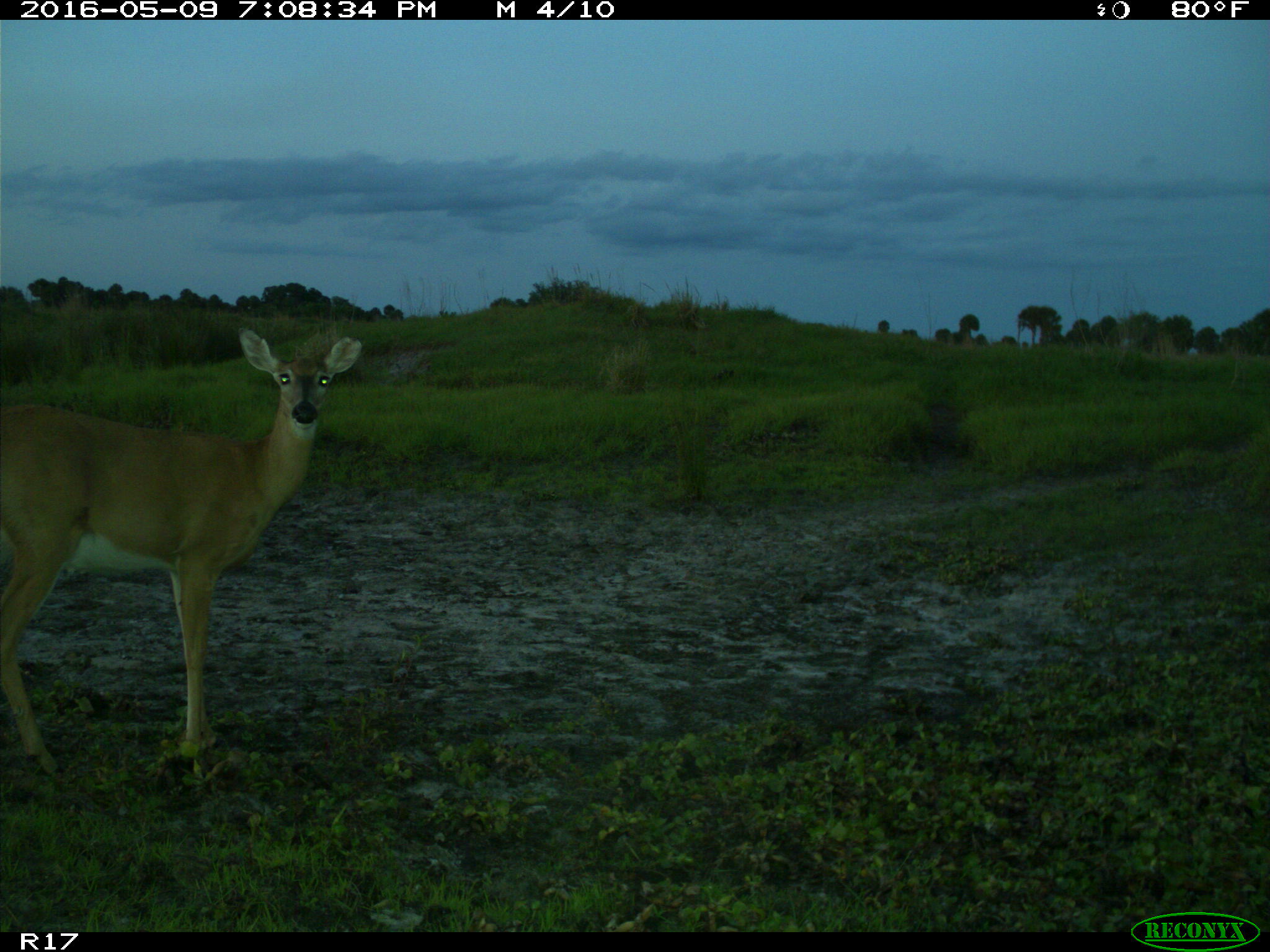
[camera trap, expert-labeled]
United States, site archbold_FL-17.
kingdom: Animalia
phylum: Chordata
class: Mammalia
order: Artiodactyla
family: Cervidae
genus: Odocoileus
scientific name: Odocoileus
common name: deer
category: unidentified deer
Unidentified deer (deer) (Odocoileus).